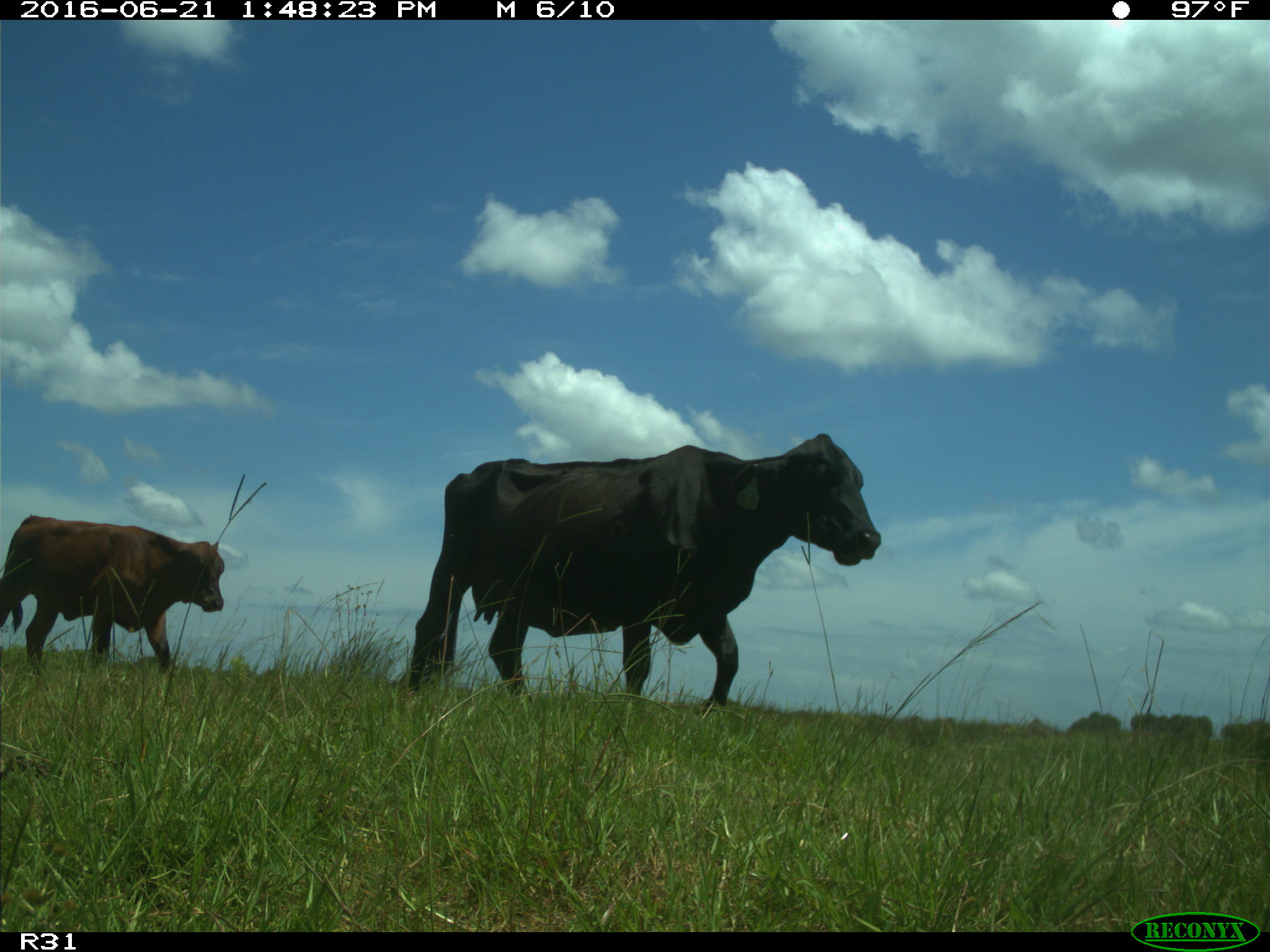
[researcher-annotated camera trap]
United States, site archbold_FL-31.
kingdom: Animalia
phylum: Chordata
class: Mammalia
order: Artiodactyla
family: Bovidae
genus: Bos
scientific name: Bos taurus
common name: domestic cow